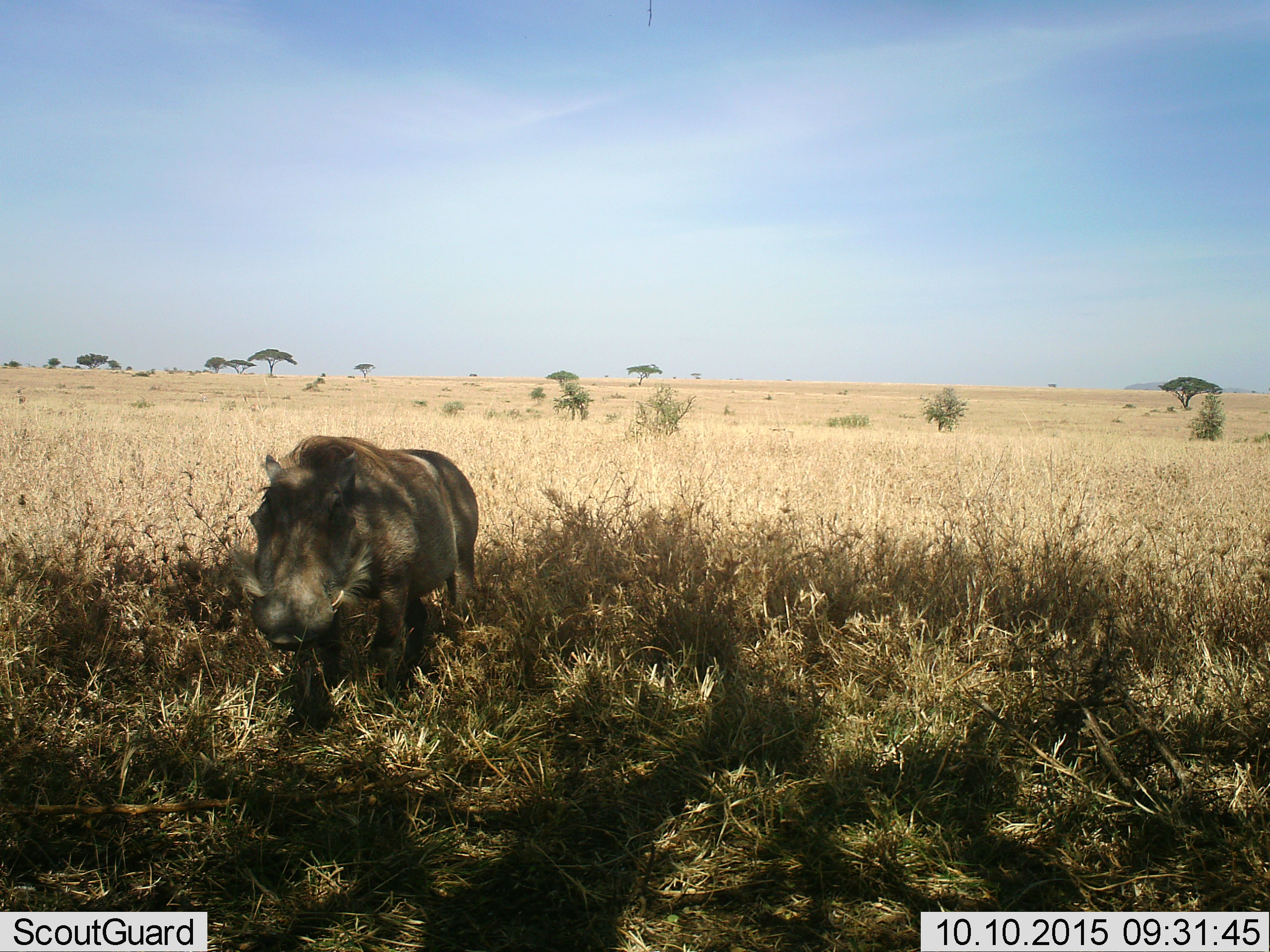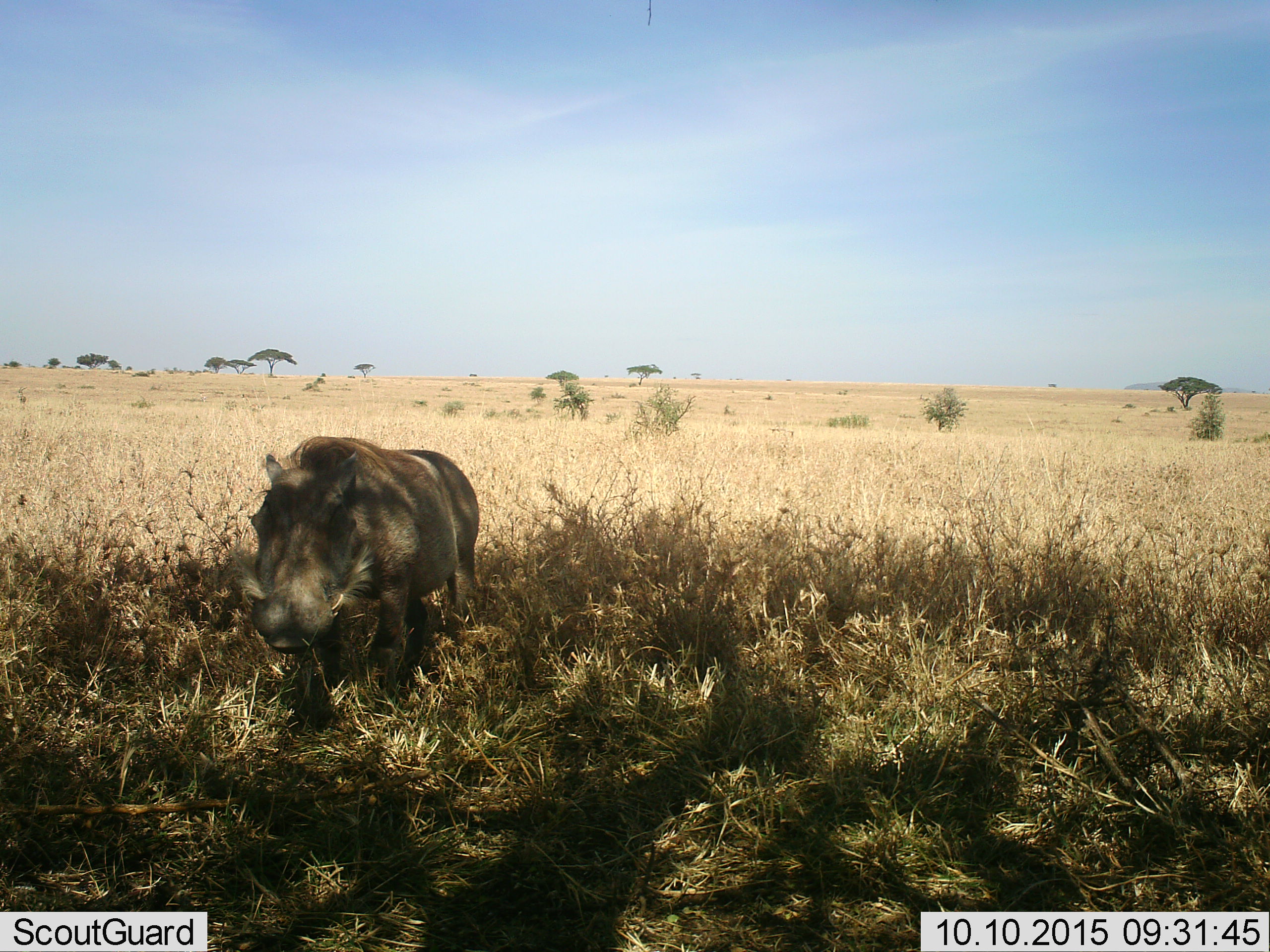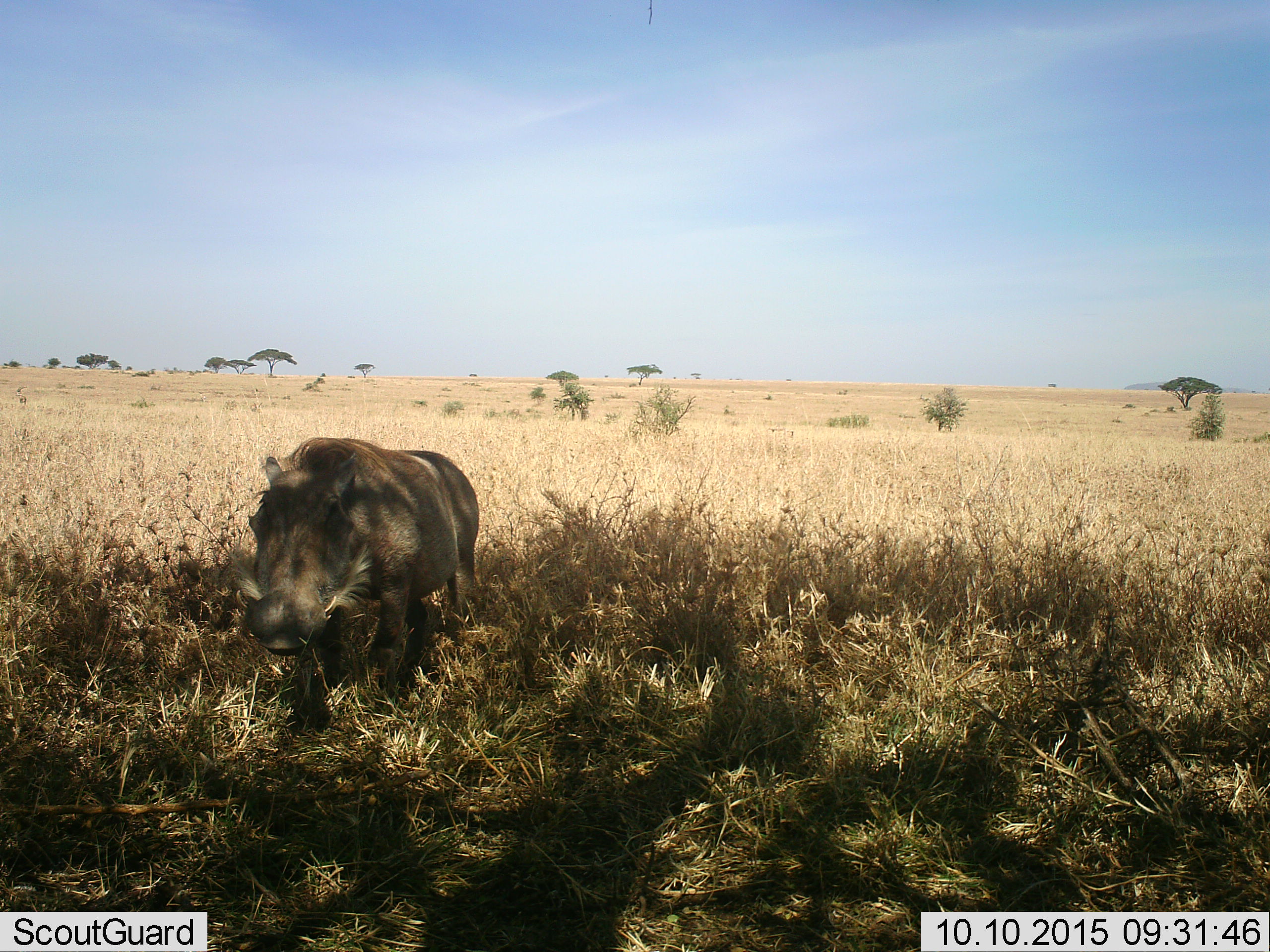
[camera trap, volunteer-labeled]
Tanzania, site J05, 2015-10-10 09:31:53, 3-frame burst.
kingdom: Animalia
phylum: Chordata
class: Mammalia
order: Artiodactyla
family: Suidae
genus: Phacochoerus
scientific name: Phacochoerus africanus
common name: warthog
Warthog (Phacochoerus africanus), count 1. Behavior (volunteer vote fractions): standing 100%, resting 0%, moving 0%, interacting 0%. Young present (vote fraction): 0%. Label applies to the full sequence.